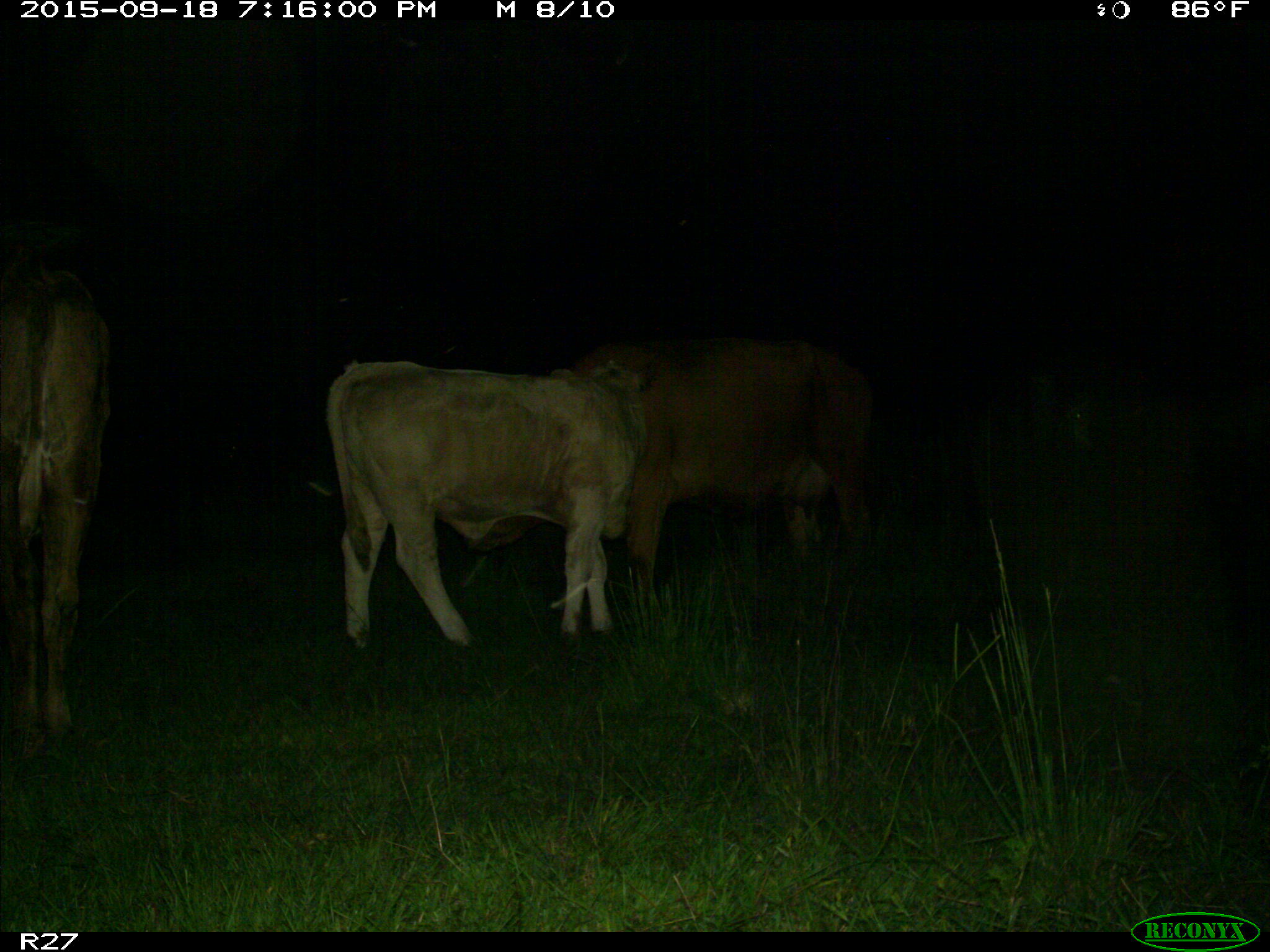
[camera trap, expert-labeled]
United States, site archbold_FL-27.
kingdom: Animalia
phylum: Chordata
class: Mammalia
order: Artiodactyla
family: Bovidae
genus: Bos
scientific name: Bos taurus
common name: domestic cow